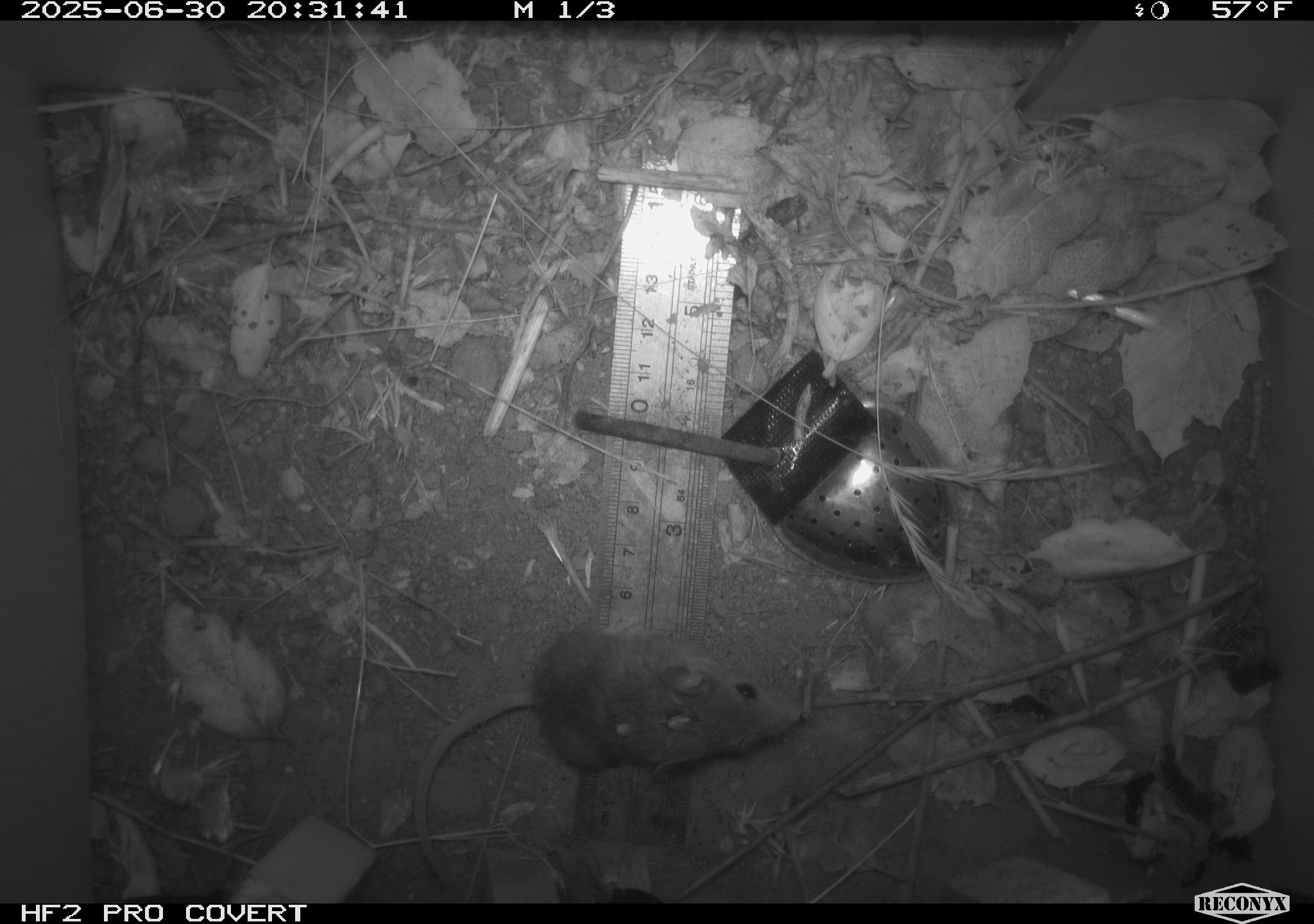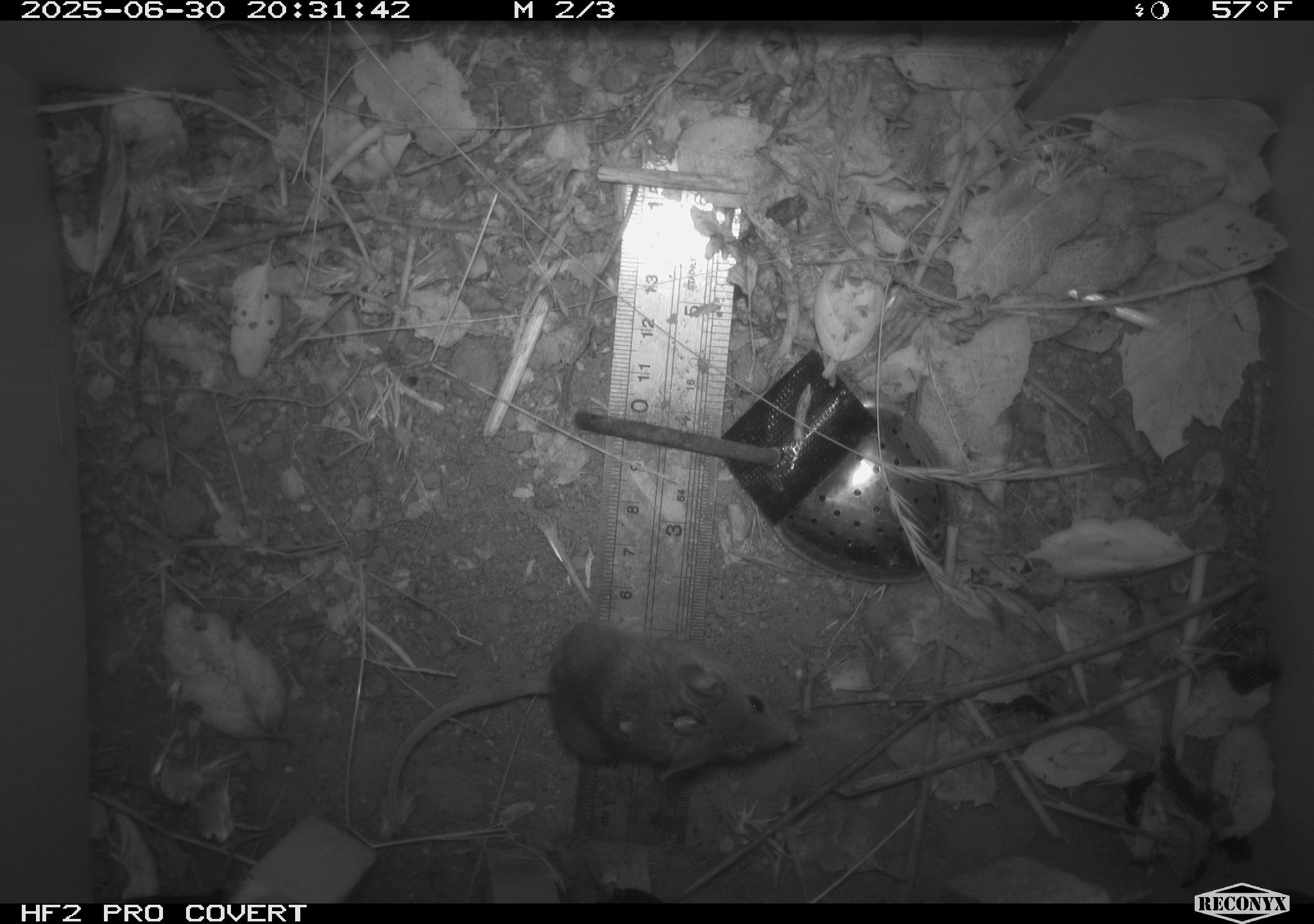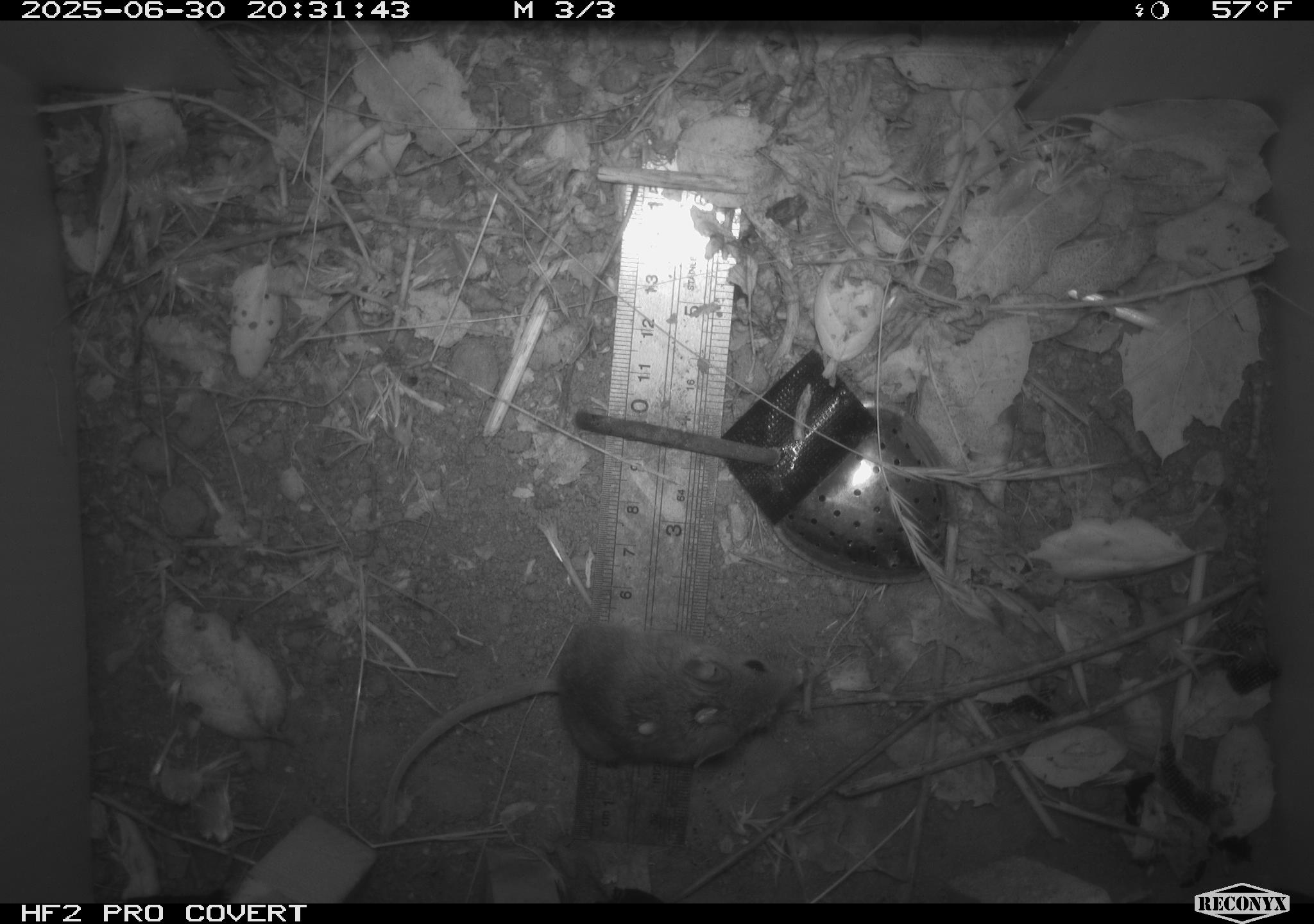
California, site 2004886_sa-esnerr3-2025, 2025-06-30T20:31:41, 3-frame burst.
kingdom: Animalia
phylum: Chordata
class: Mammalia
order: Rodentia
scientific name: Rodentia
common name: rodent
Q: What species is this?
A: Rodent (Rodentia).